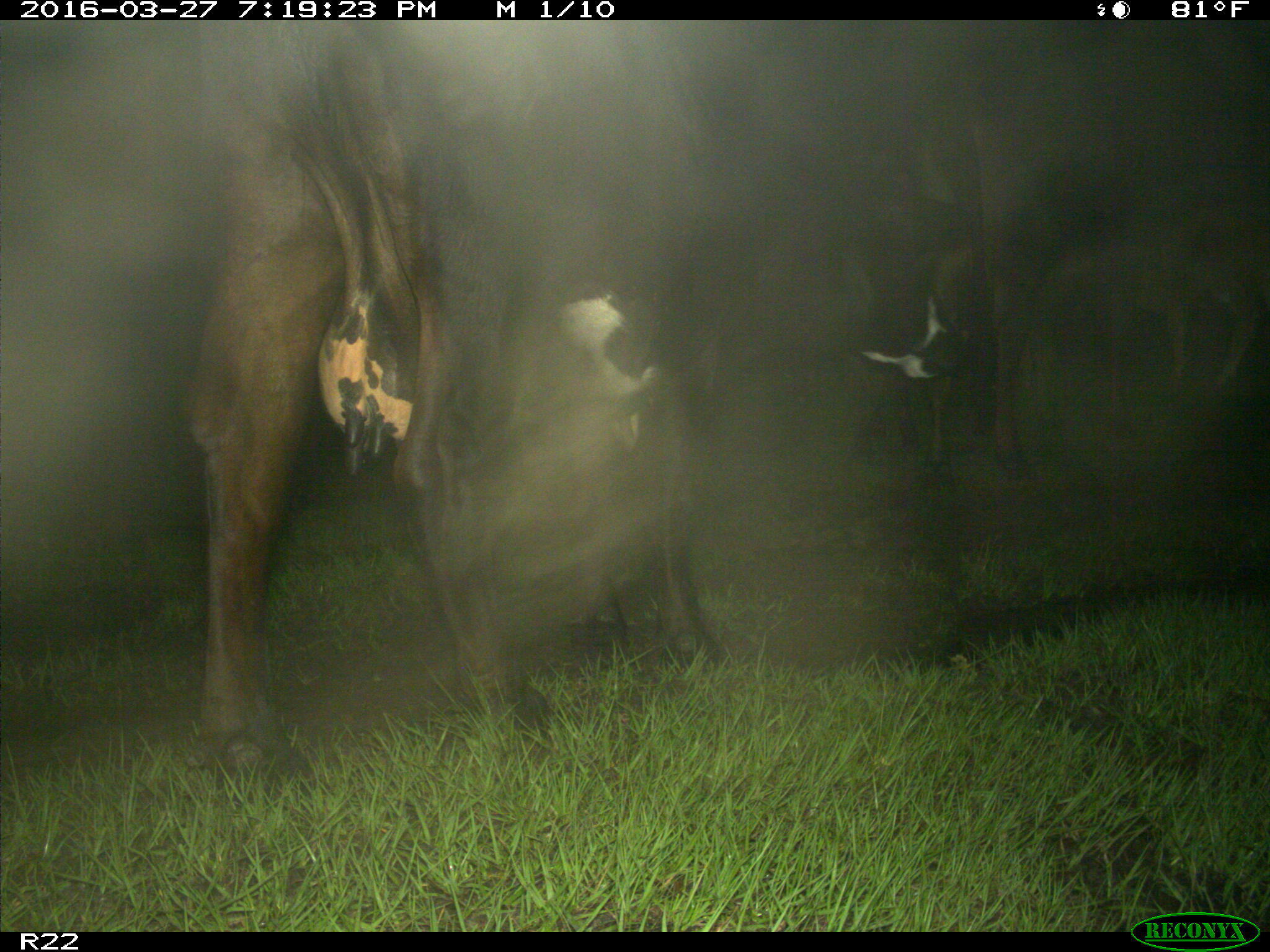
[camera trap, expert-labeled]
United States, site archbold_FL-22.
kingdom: Animalia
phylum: Chordata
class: Mammalia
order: Artiodactyla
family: Bovidae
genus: Bos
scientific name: Bos taurus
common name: domestic cow